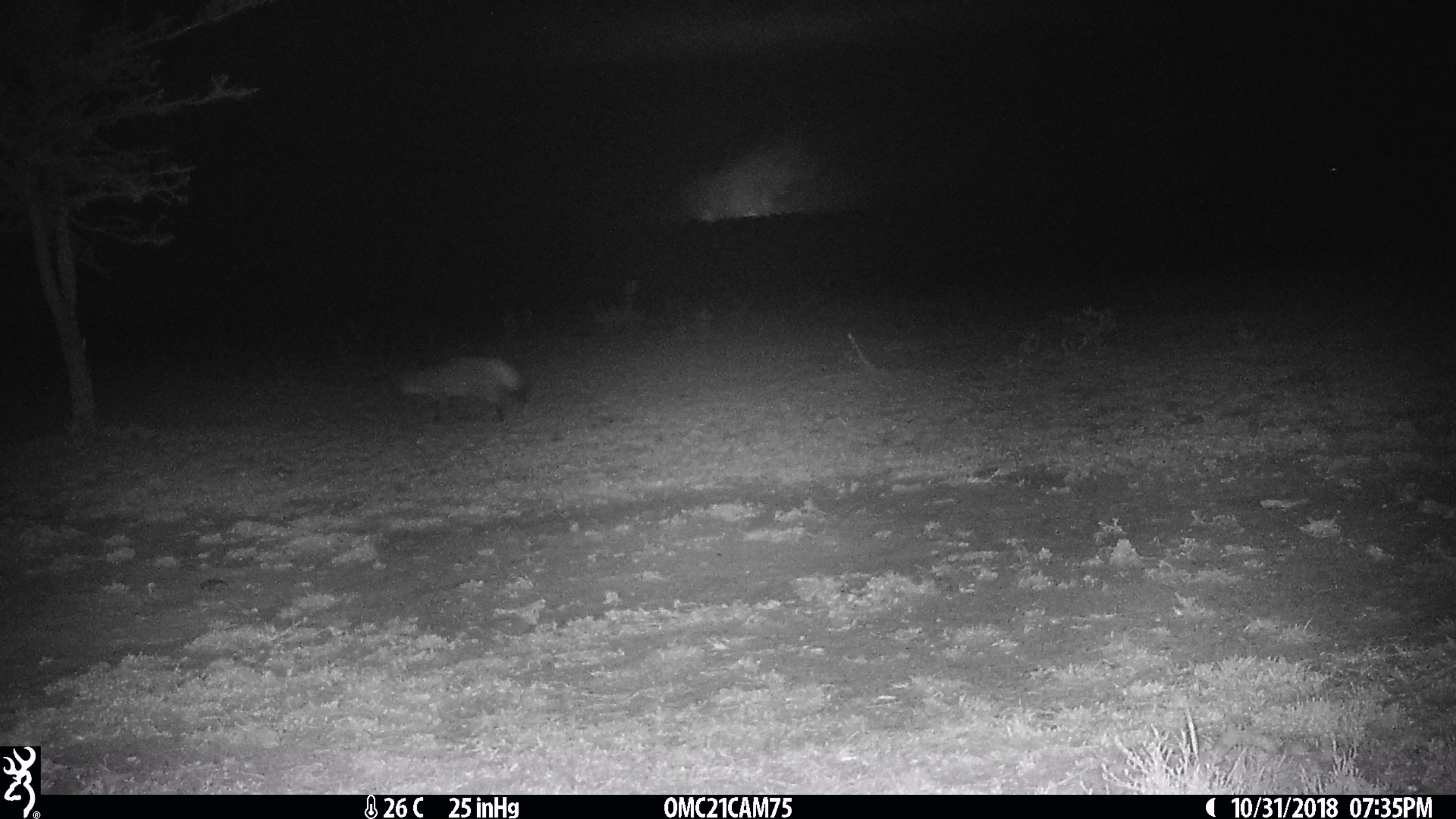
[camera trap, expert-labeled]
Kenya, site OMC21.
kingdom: Animalia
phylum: Chordata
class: Mammalia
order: Carnivora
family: Canidae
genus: Otocyon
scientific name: Otocyon megalotis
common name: bat-eared fox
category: bateared fox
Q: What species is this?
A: Bateared fox (bat-eared fox) (Otocyon megalotis).